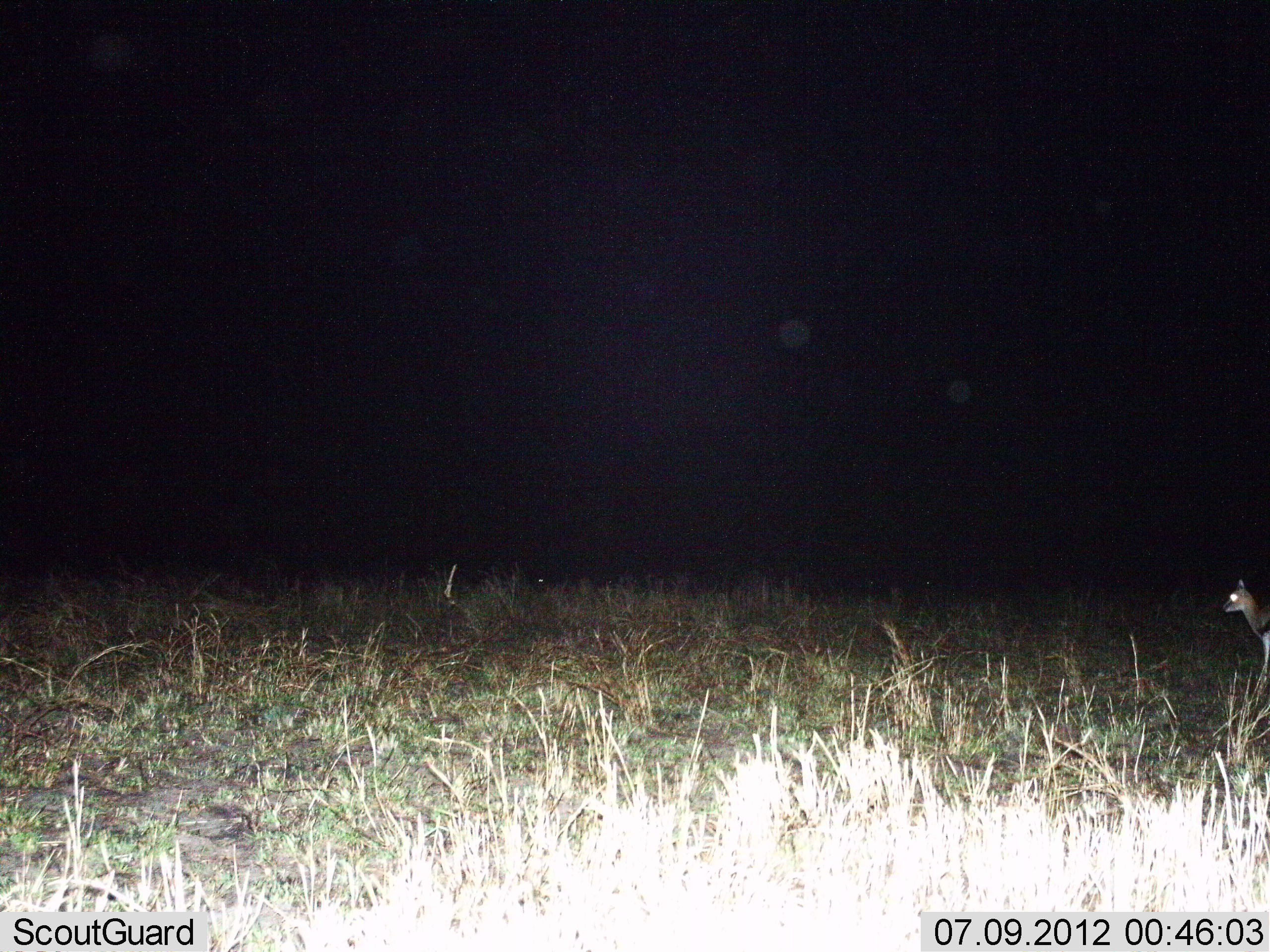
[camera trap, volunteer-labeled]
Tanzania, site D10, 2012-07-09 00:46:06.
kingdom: Animalia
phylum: Chordata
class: Mammalia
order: Artiodactyla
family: Bovidae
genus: Eudorcas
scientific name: Eudorcas thomsonii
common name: thomson's gazelle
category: gazellethomsons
Gazellethomsons (thomson's gazelle) (Eudorcas thomsonii), count 1. Behavior (volunteer vote fractions): standing 80%, resting 0%, moving 20%, interacting 0%. Young present (vote fraction): 20%. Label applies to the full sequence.